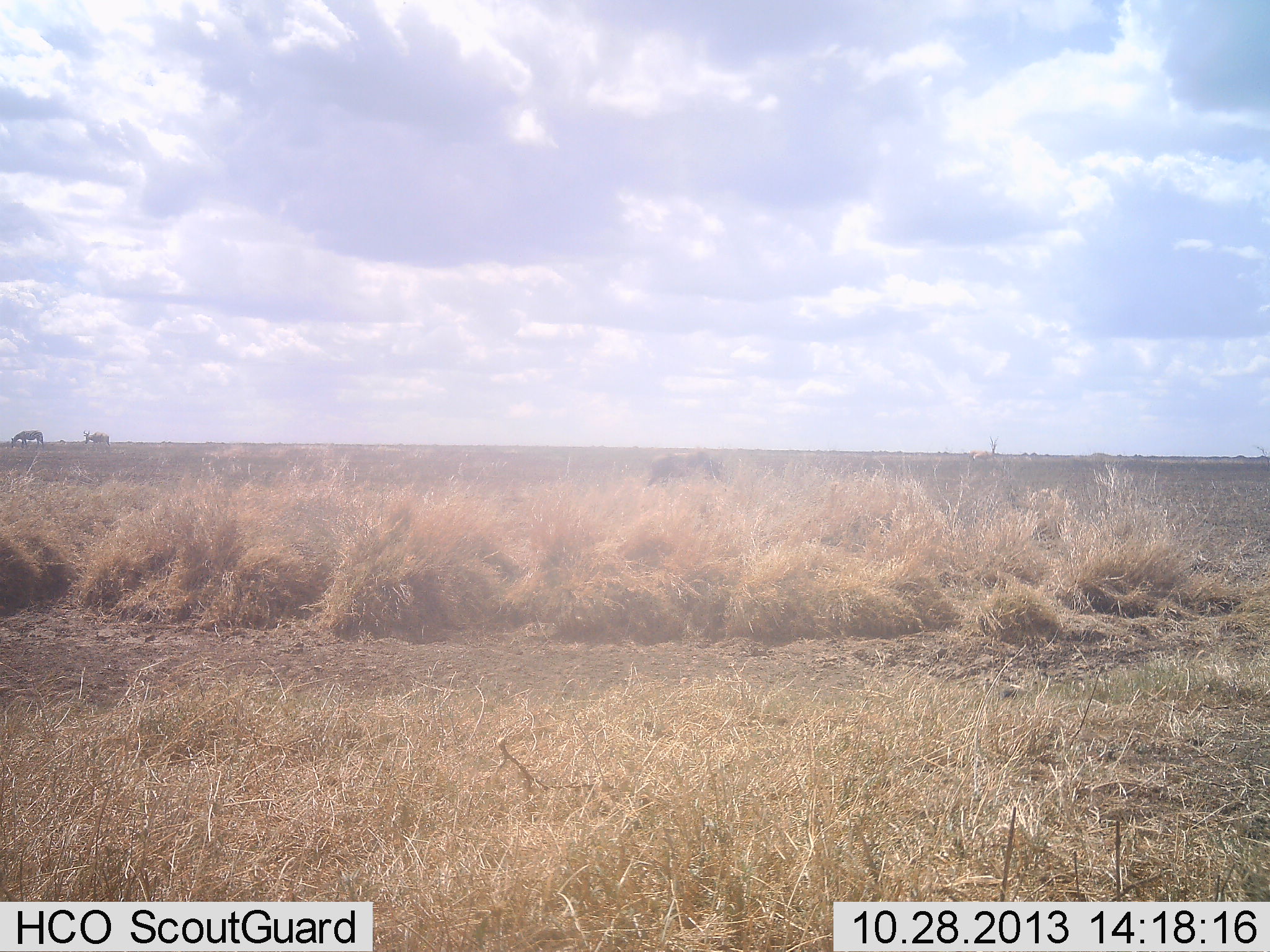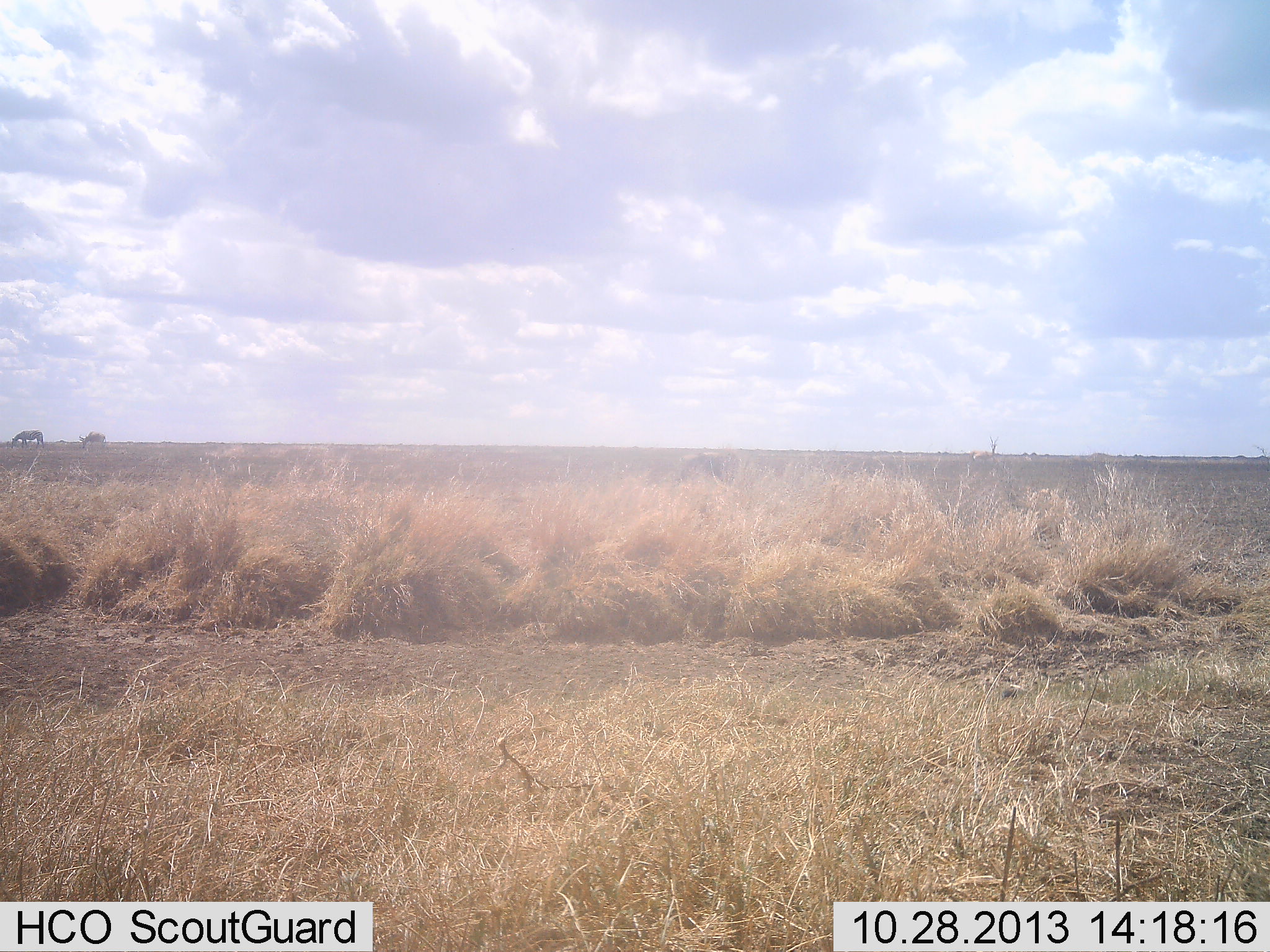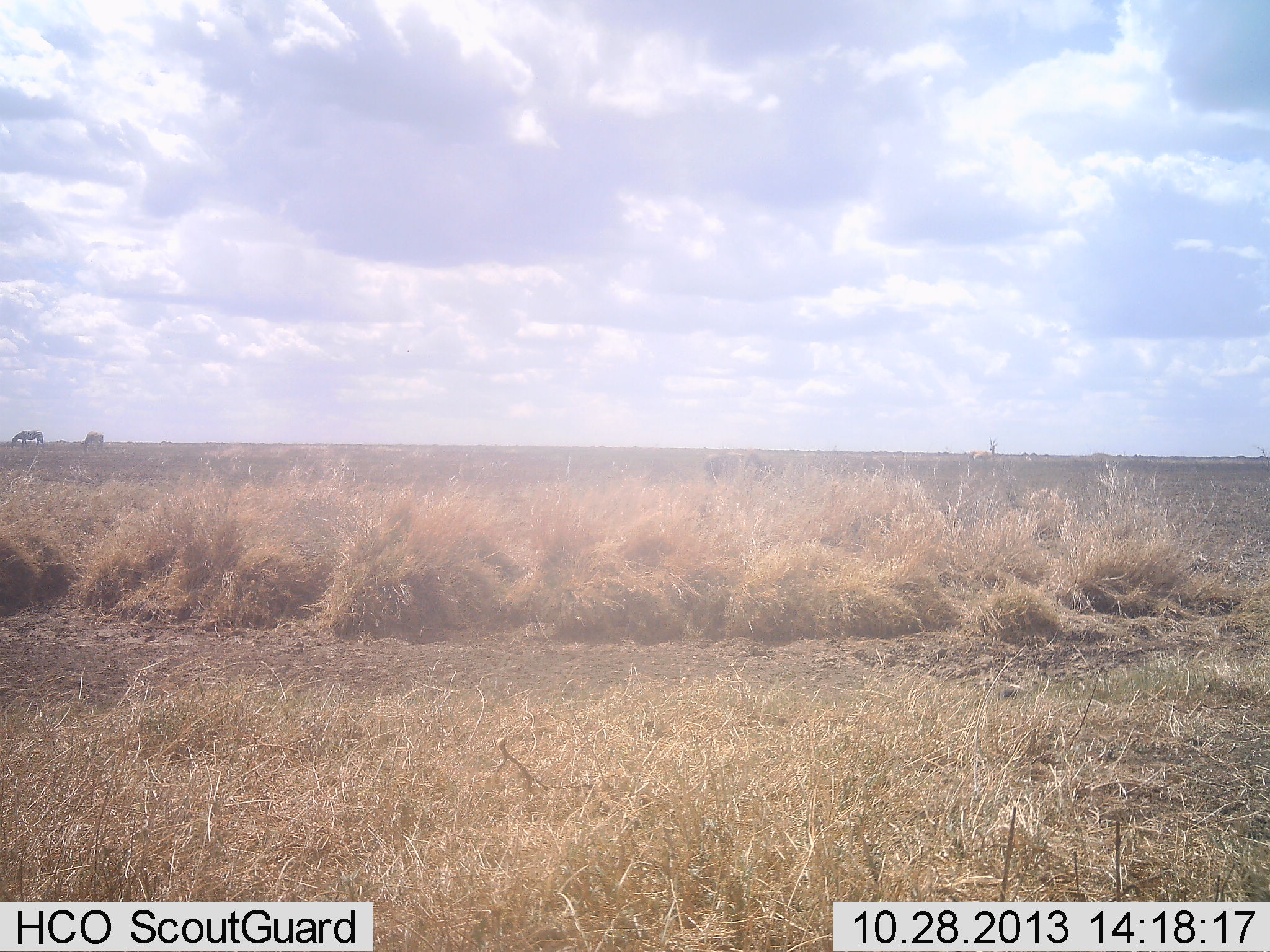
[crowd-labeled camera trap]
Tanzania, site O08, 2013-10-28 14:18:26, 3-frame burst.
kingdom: Animalia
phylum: Chordata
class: Mammalia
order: Perissodactyla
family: Equidae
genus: Equus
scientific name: Equus quagga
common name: plains zebra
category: zebra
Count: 1.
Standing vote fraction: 14%.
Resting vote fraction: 0%.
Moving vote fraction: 14%.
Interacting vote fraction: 0%.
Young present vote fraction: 0%.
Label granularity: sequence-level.